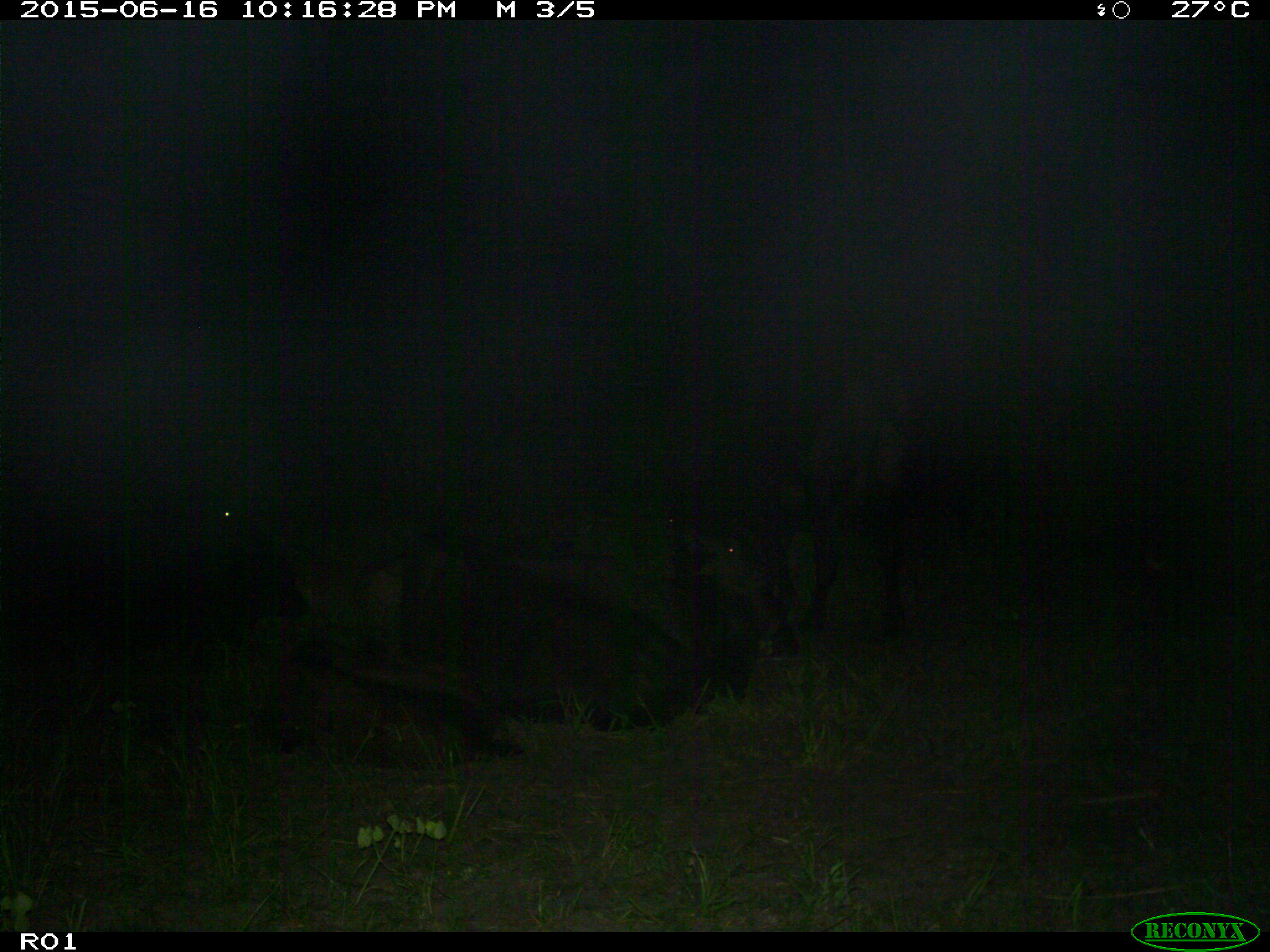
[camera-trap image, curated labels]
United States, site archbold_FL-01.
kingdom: Animalia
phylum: Chordata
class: Mammalia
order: Artiodactyla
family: Bovidae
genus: Bos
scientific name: Bos taurus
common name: domestic cow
Bos taurus (domestic cow).